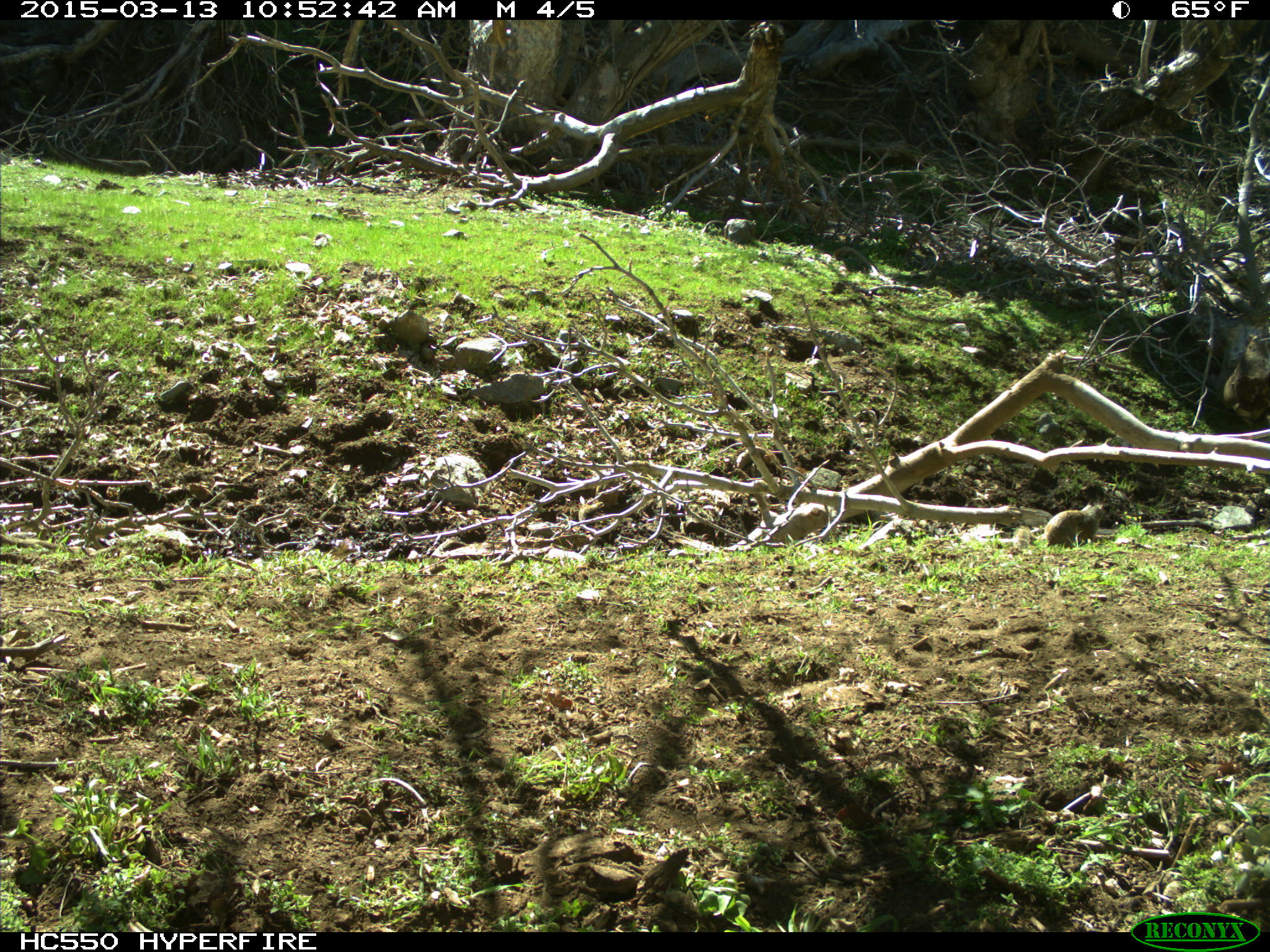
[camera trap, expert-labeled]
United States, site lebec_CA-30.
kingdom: Animalia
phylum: Chordata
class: Mammalia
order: Rodentia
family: Sciuridae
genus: Otospermophilus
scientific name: Otospermophilus beecheyi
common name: california ground squirrel